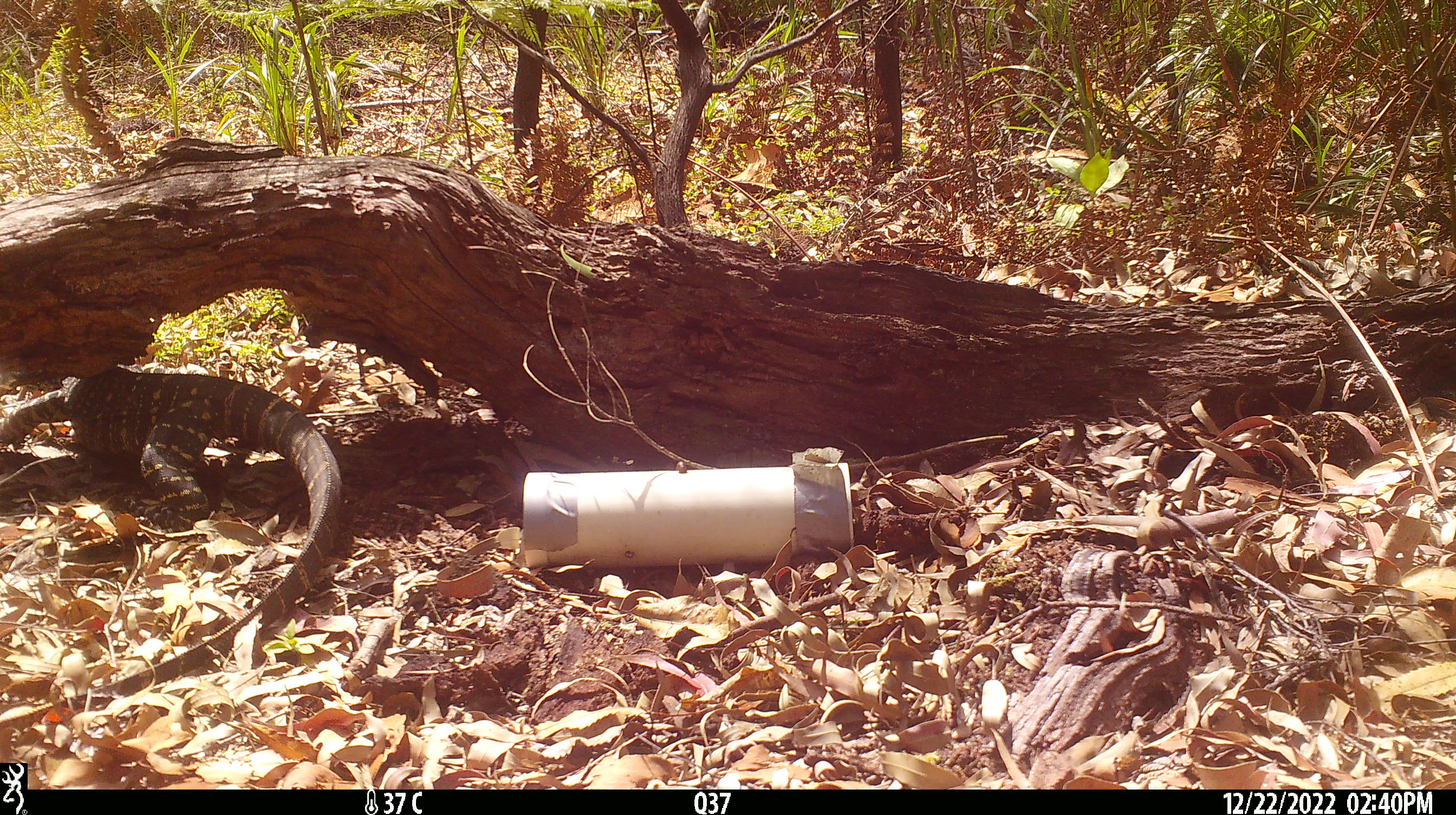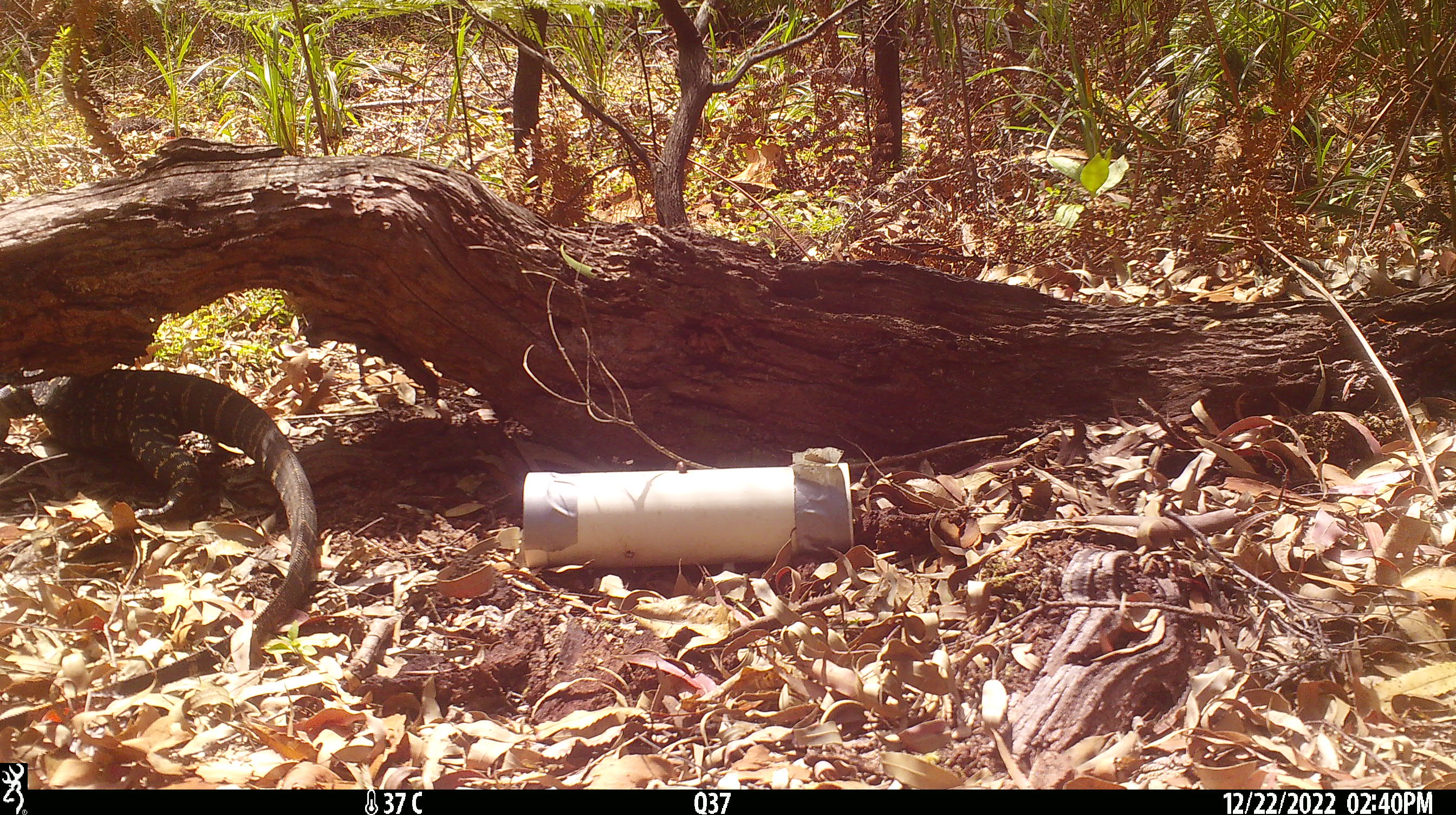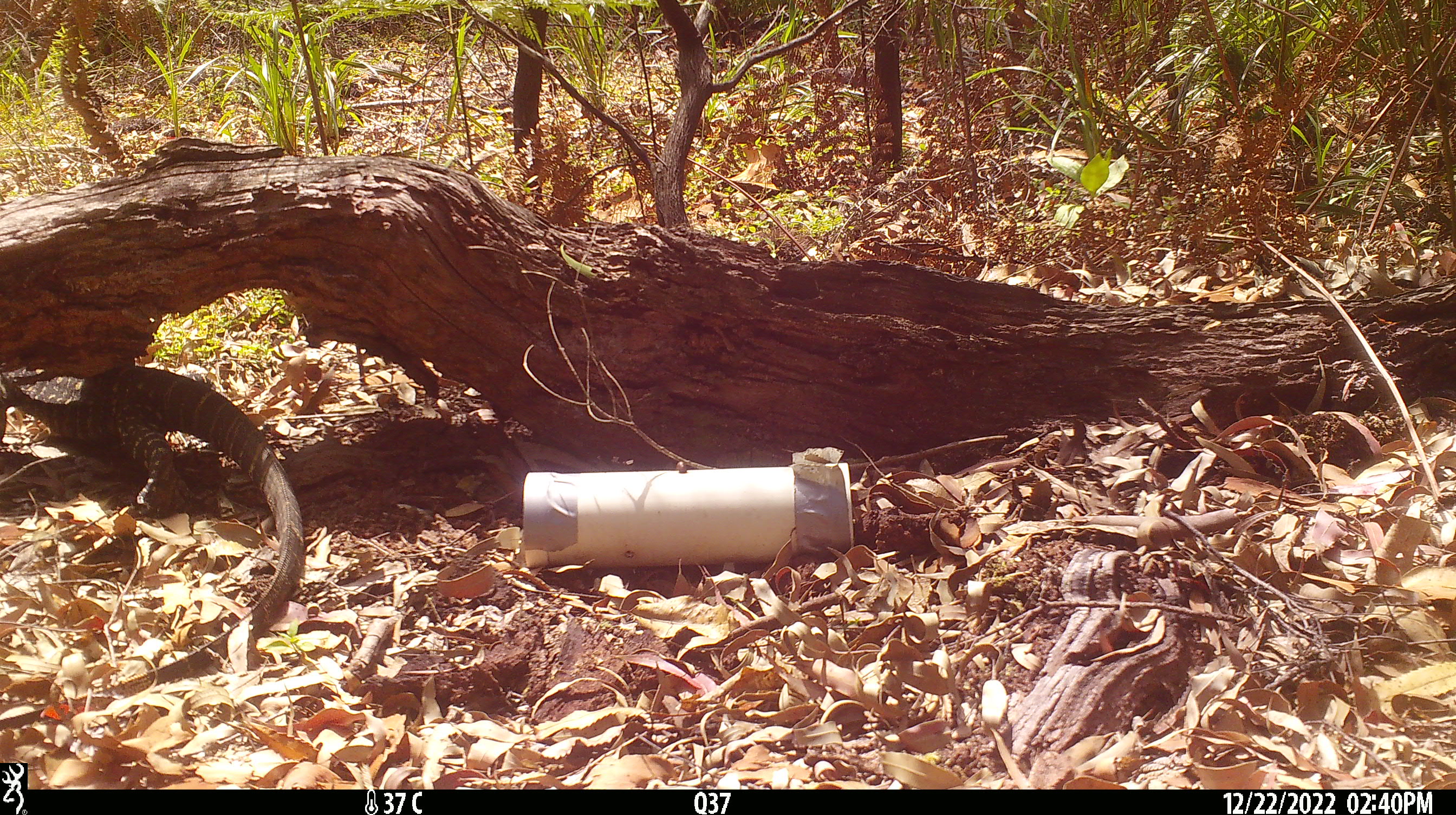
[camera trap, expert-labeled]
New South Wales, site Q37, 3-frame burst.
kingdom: Animalia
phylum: Chordata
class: Reptilia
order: Squamata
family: Varanidae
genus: Varanus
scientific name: Varanus varius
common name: lace monitor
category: goanna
Goanna (lace monitor) (Varanus varius).